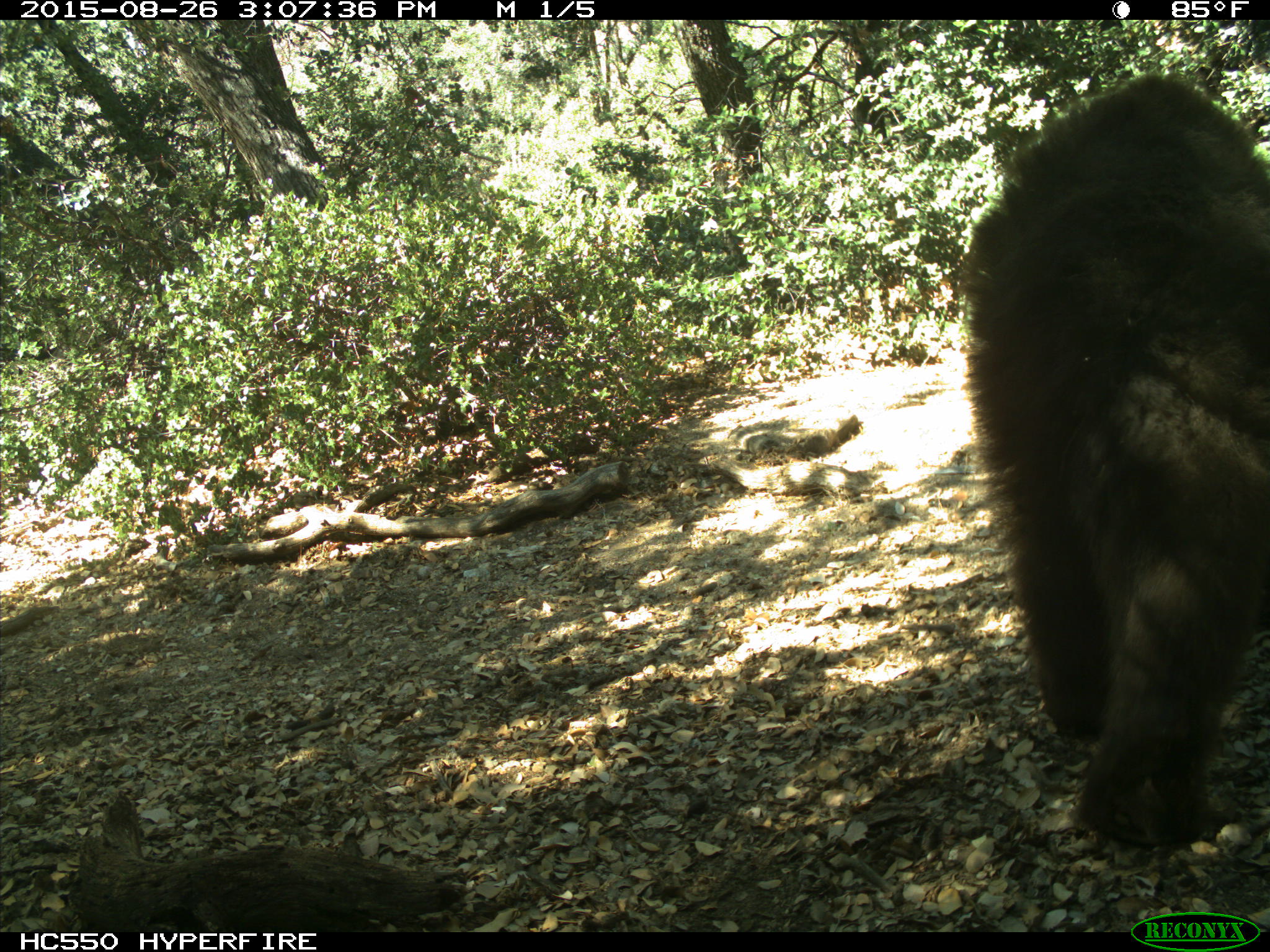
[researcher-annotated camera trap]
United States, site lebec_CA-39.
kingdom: Animalia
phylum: Chordata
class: Mammalia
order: Carnivora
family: Ursidae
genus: Ursus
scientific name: Ursus americanus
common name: american black bear